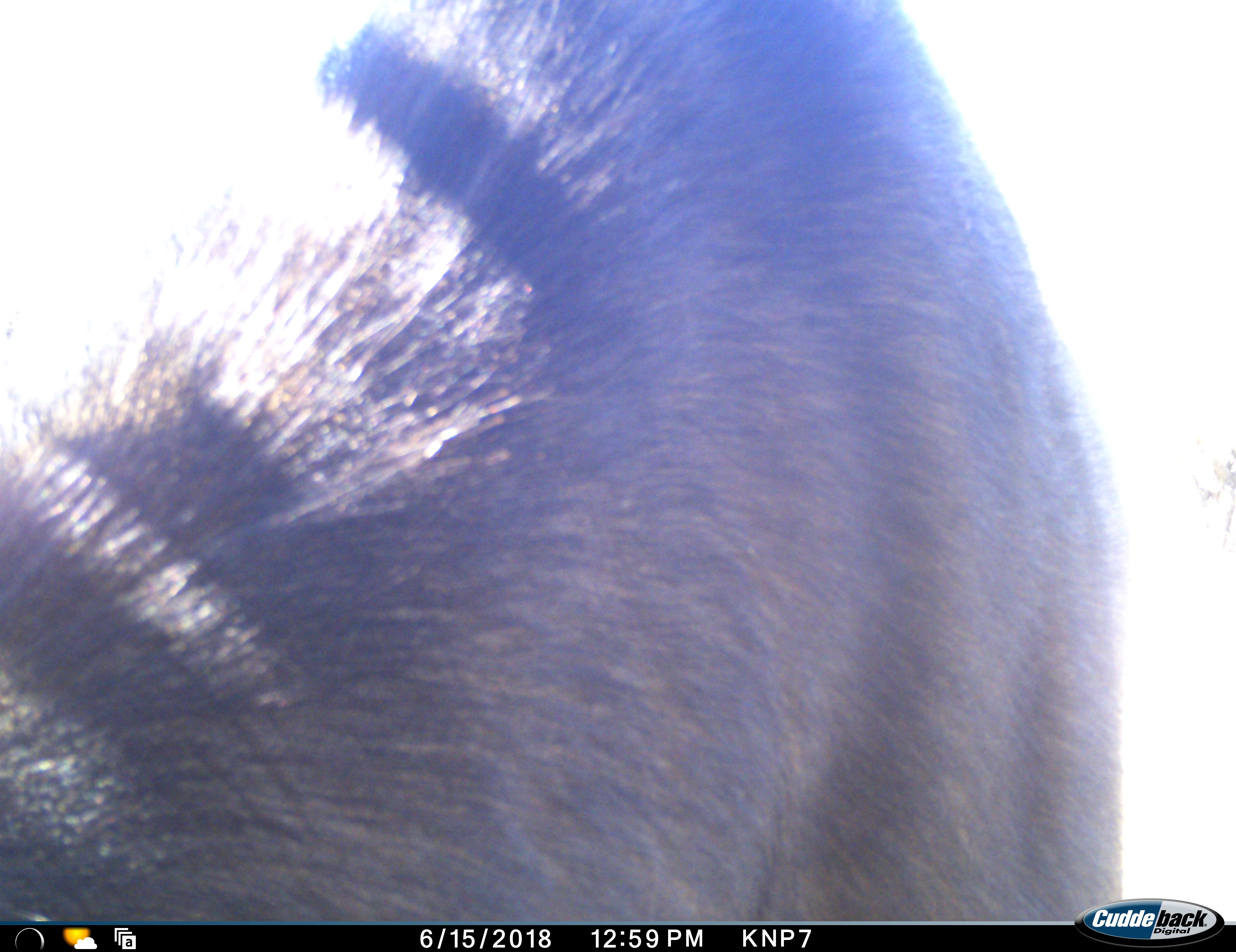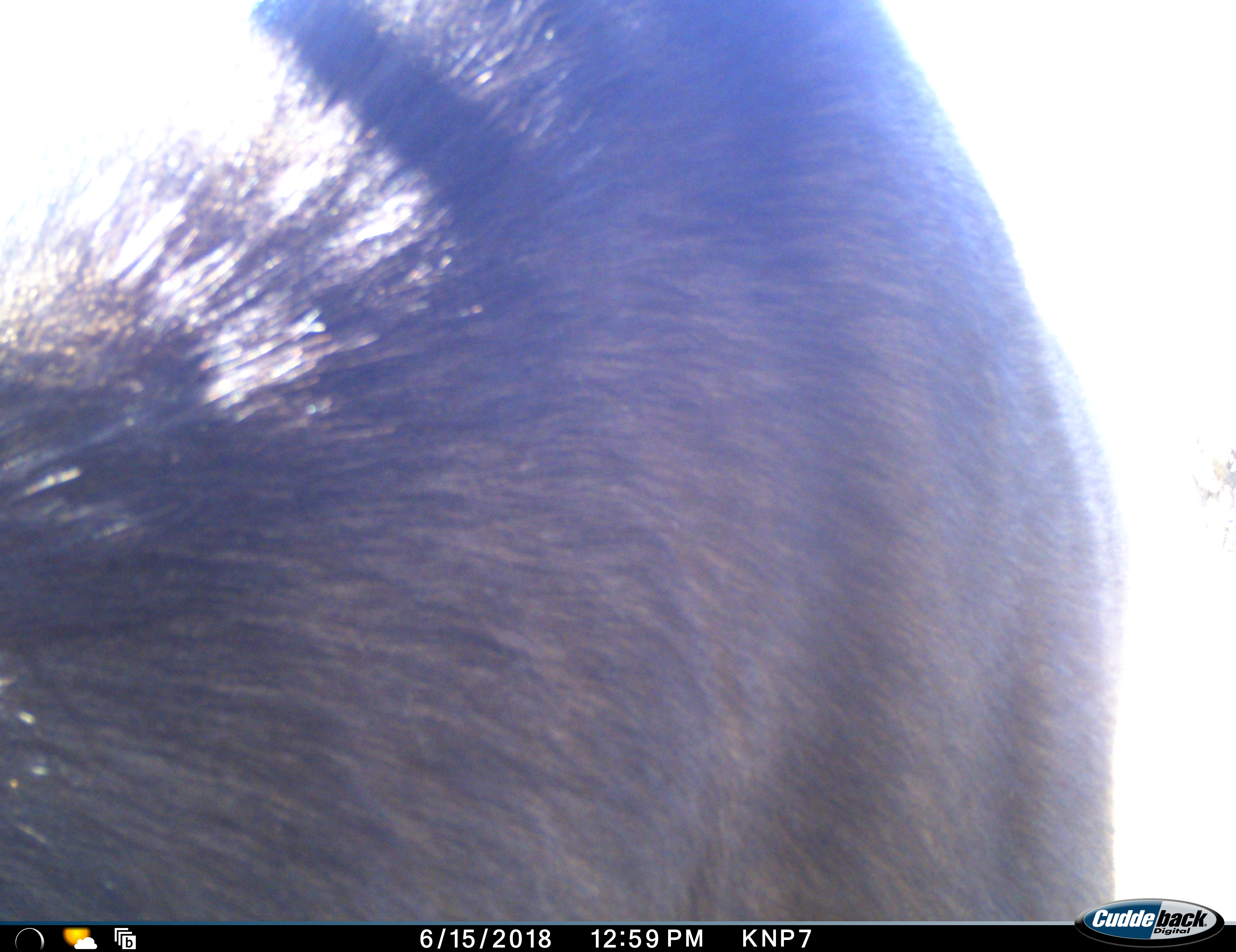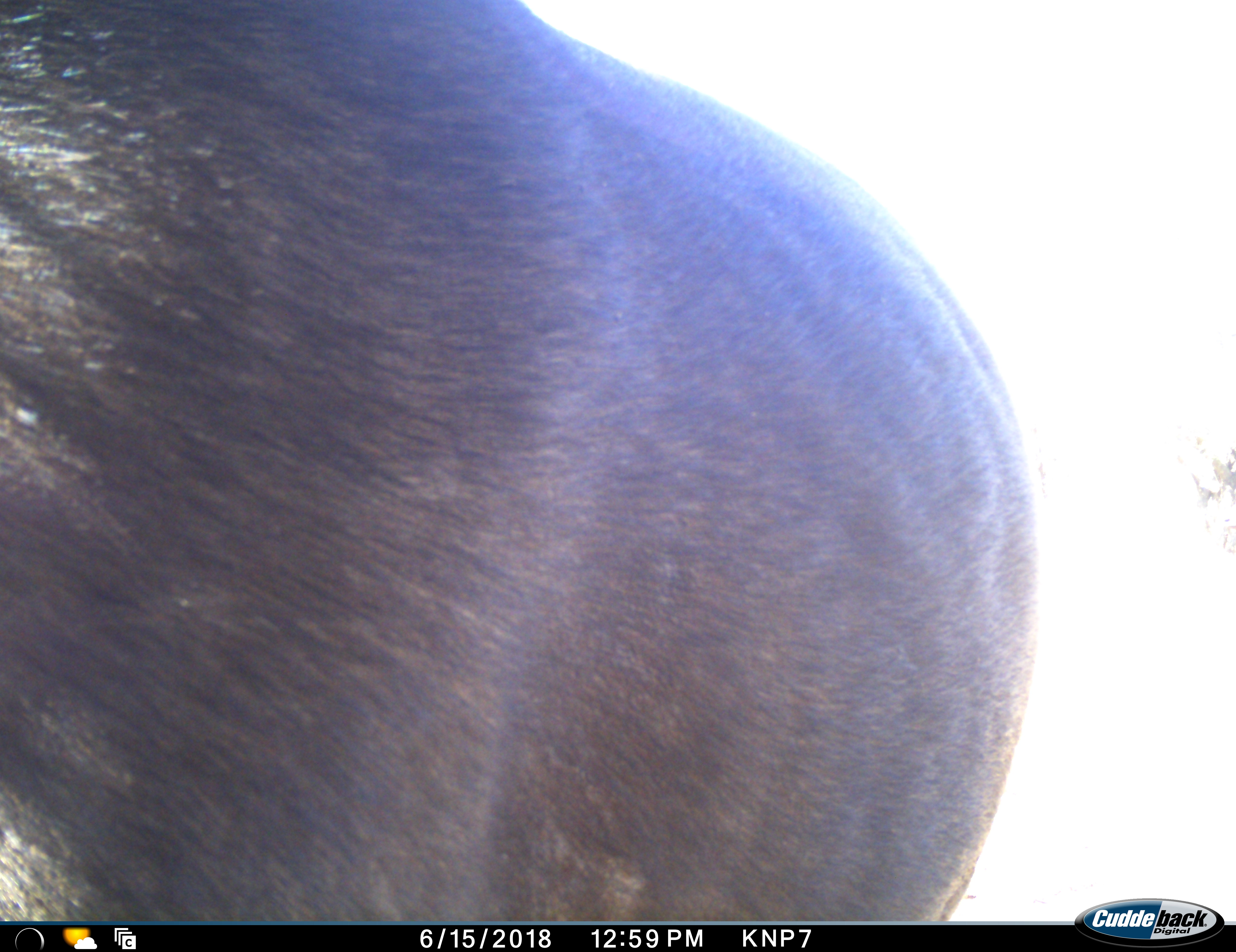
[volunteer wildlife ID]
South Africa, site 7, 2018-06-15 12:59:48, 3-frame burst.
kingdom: Animalia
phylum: Chordata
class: Mammalia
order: Artiodactyla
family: Bovidae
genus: Tragelaphus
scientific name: Tragelaphus strepsiceros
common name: greater kudu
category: kudu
Kudu (greater kudu) (Tragelaphus strepsiceros), count 1. Behavior (volunteer vote fractions): standing 50%, resting 0%, moving 50%, interacting 0%. Young present (vote fraction): 0%. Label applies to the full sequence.